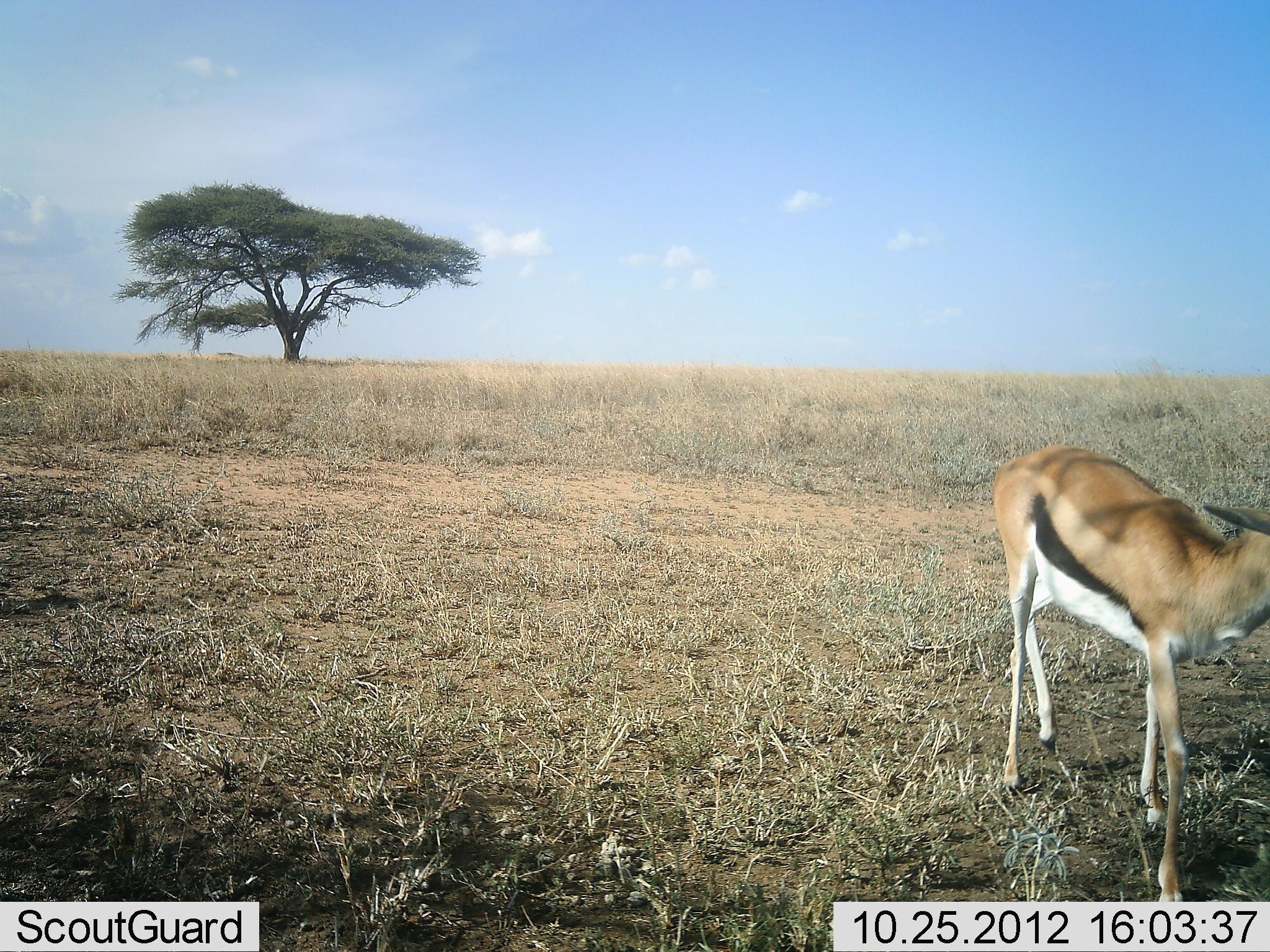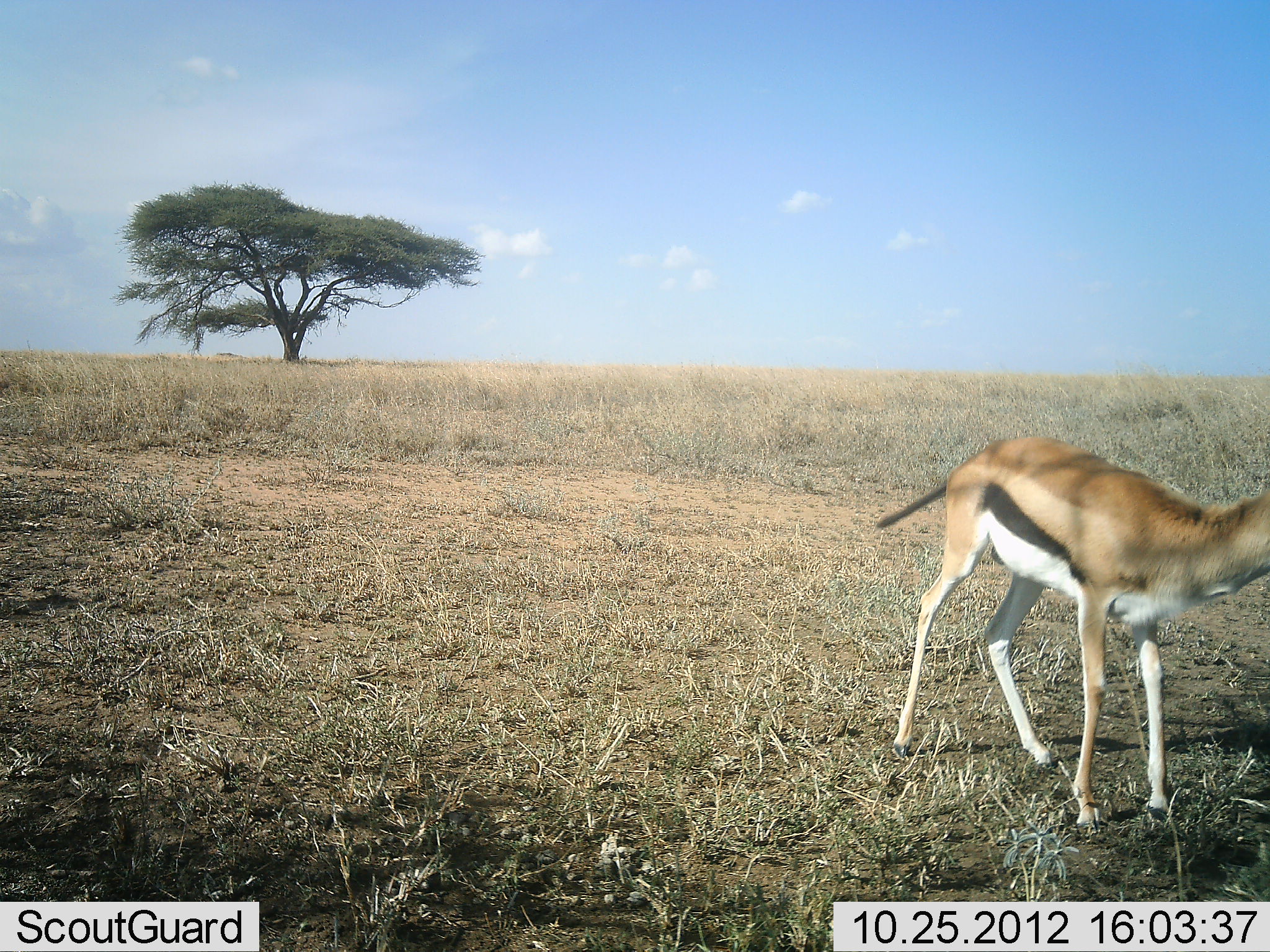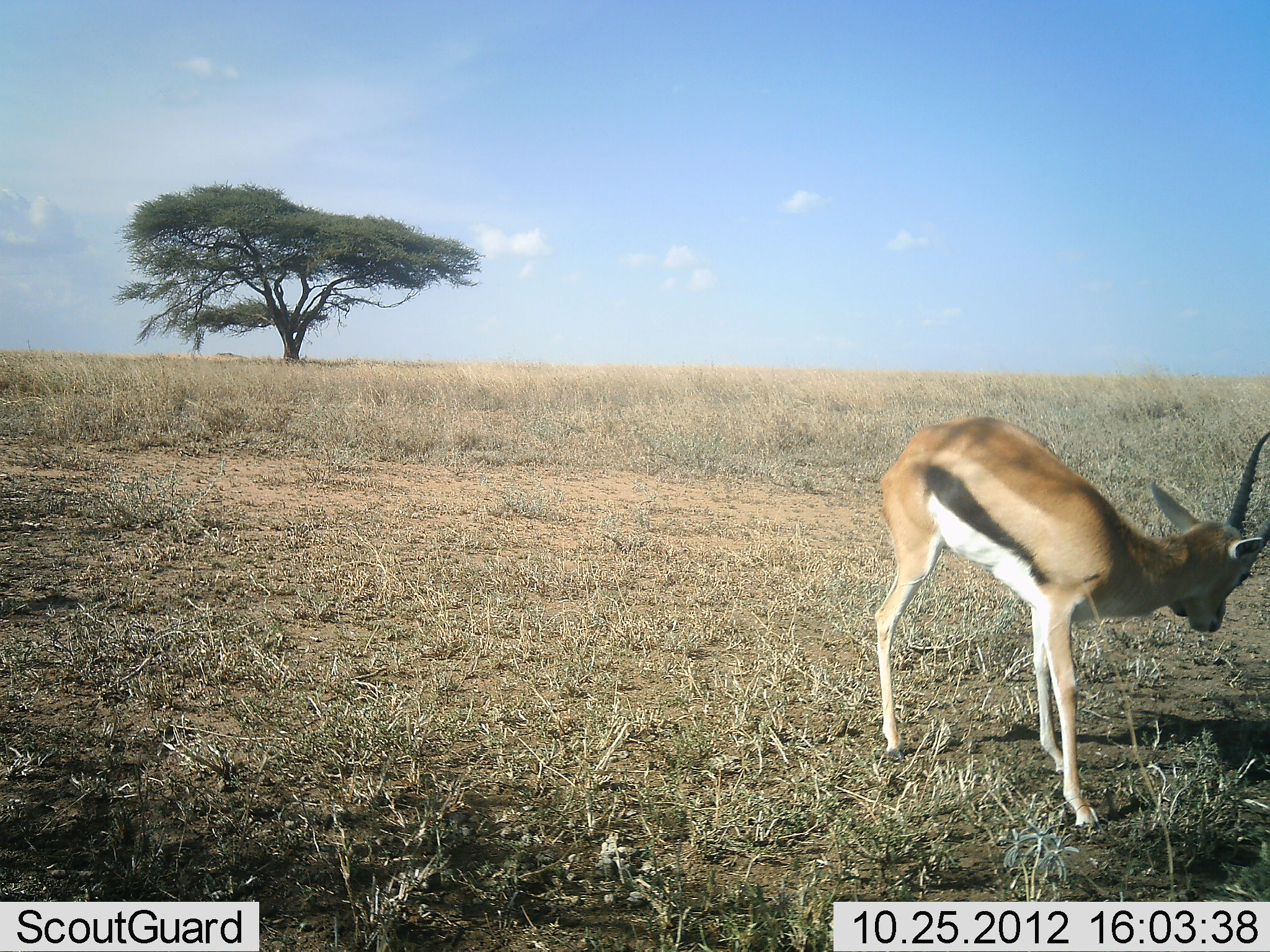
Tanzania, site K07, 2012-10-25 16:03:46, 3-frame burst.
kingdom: Animalia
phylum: Chordata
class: Mammalia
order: Artiodactyla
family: Bovidae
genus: Eudorcas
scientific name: Eudorcas thomsonii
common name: thomson's gazelle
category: gazellethomsons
Gazellethomsons (thomson's gazelle) (Eudorcas thomsonii), count 1. Behavior (volunteer vote fractions): standing 10%, resting 0%, moving 90%, interacting 0%. Young present (vote fraction): 0%. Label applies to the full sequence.